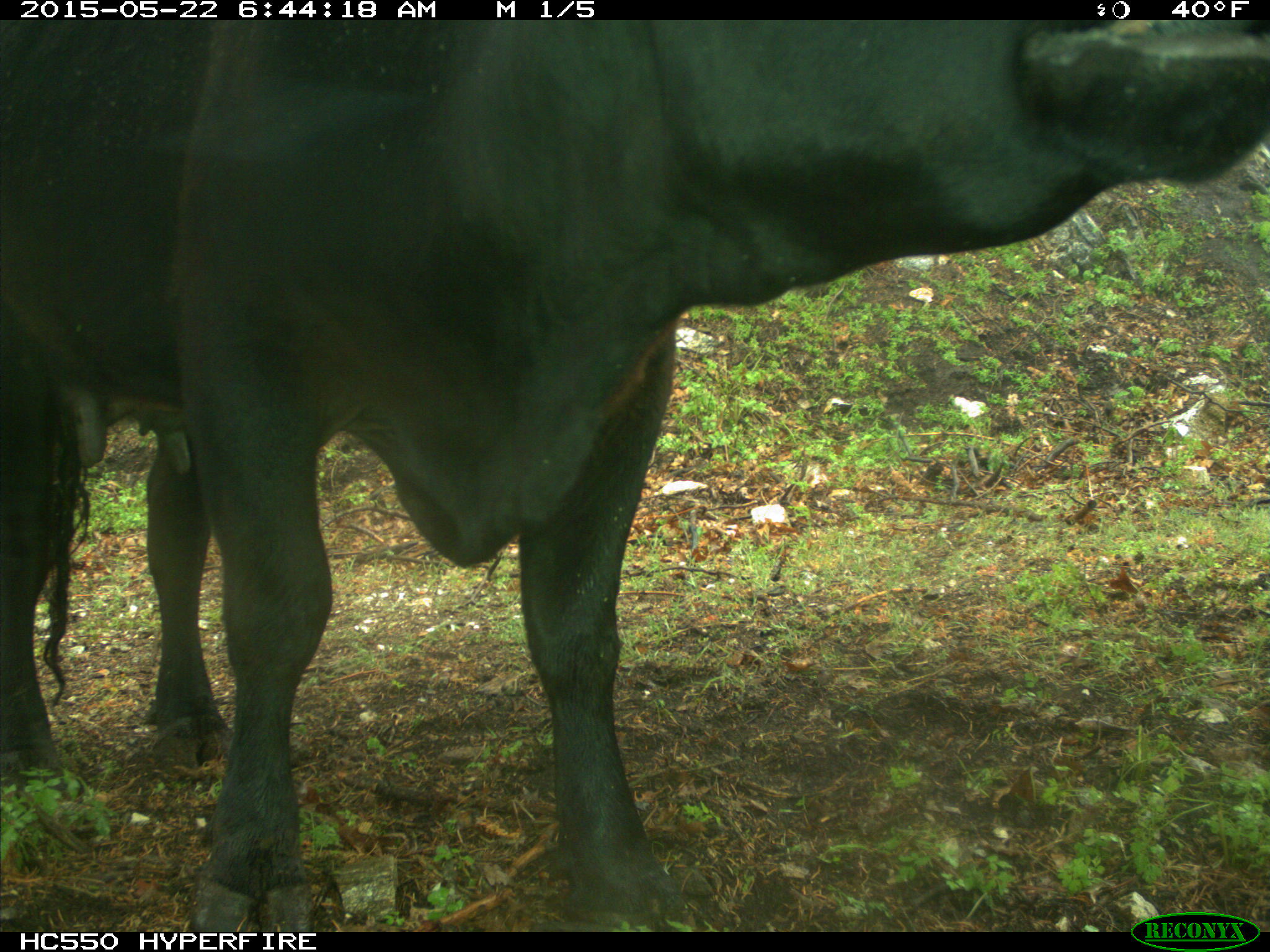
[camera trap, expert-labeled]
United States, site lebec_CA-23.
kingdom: Animalia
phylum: Chordata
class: Mammalia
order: Artiodactyla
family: Bovidae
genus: Bos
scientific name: Bos taurus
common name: domestic cow